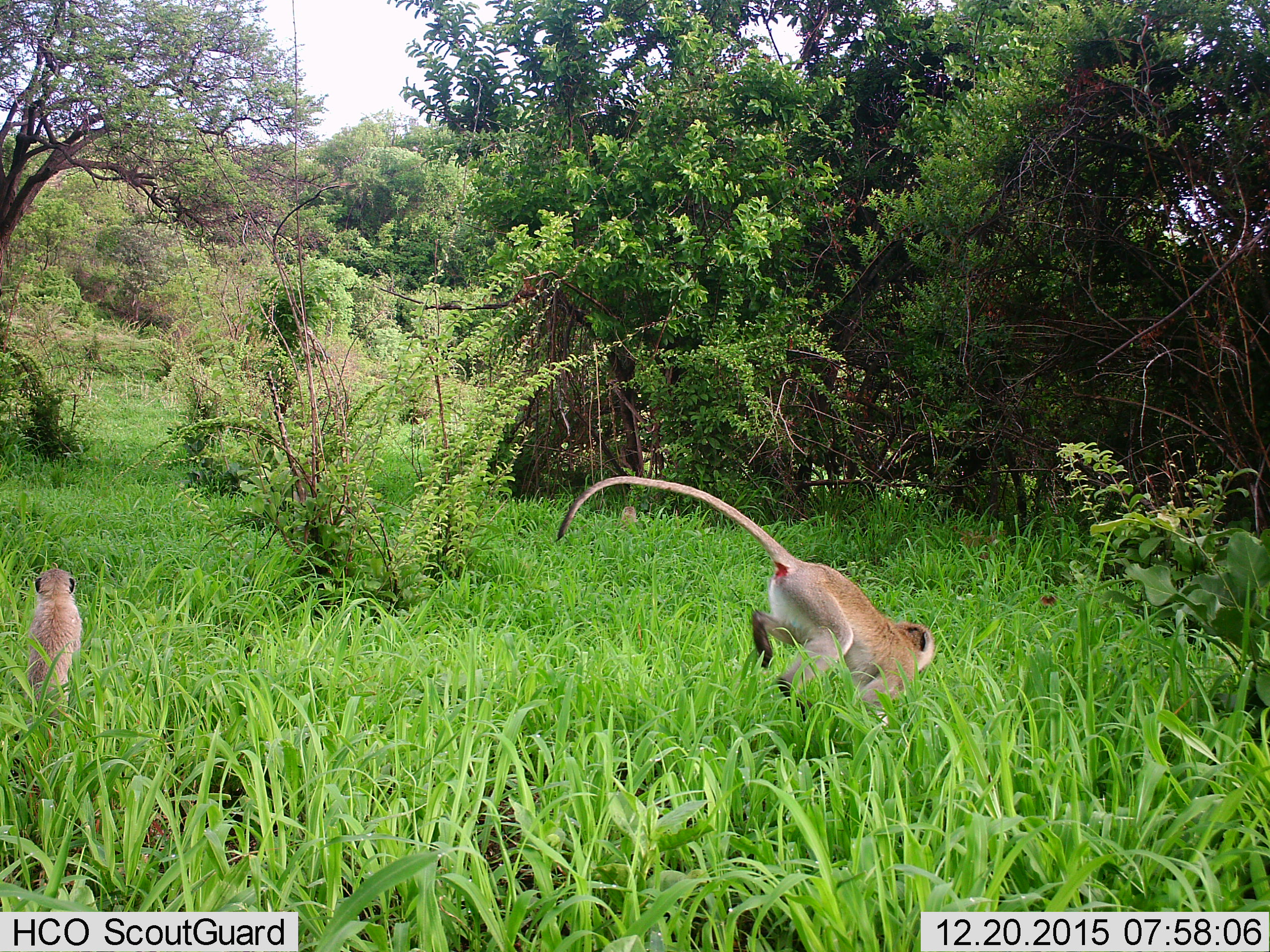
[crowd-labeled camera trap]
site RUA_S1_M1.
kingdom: Animalia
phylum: Chordata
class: Mammalia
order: Primates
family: Cercopithecidae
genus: Chlorocebus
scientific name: Chlorocebus pygerythrus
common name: vervet monkey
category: monkeyvervet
Monkeyvervet (vervet monkey) (Chlorocebus pygerythrus), count 2. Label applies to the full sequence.